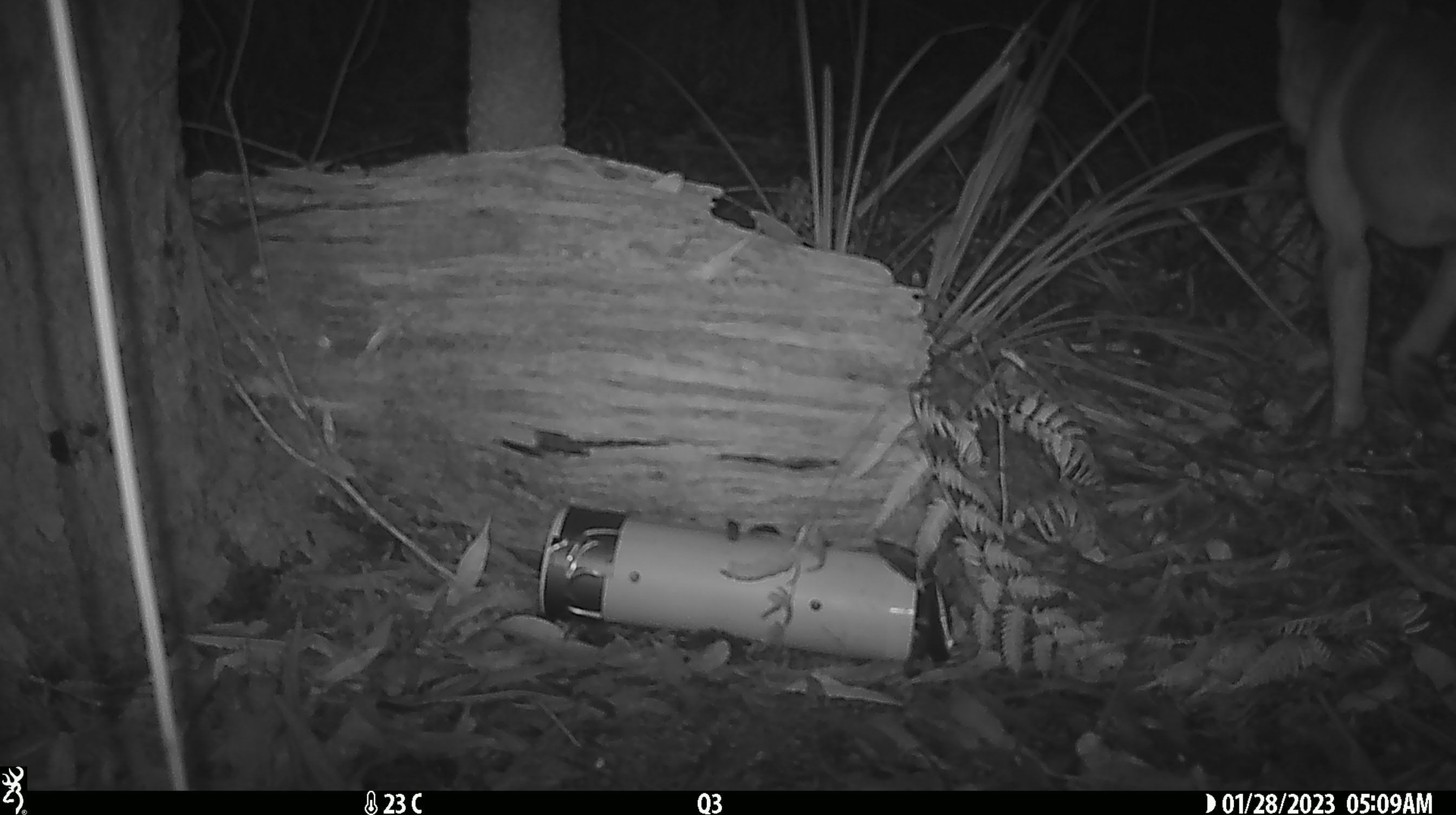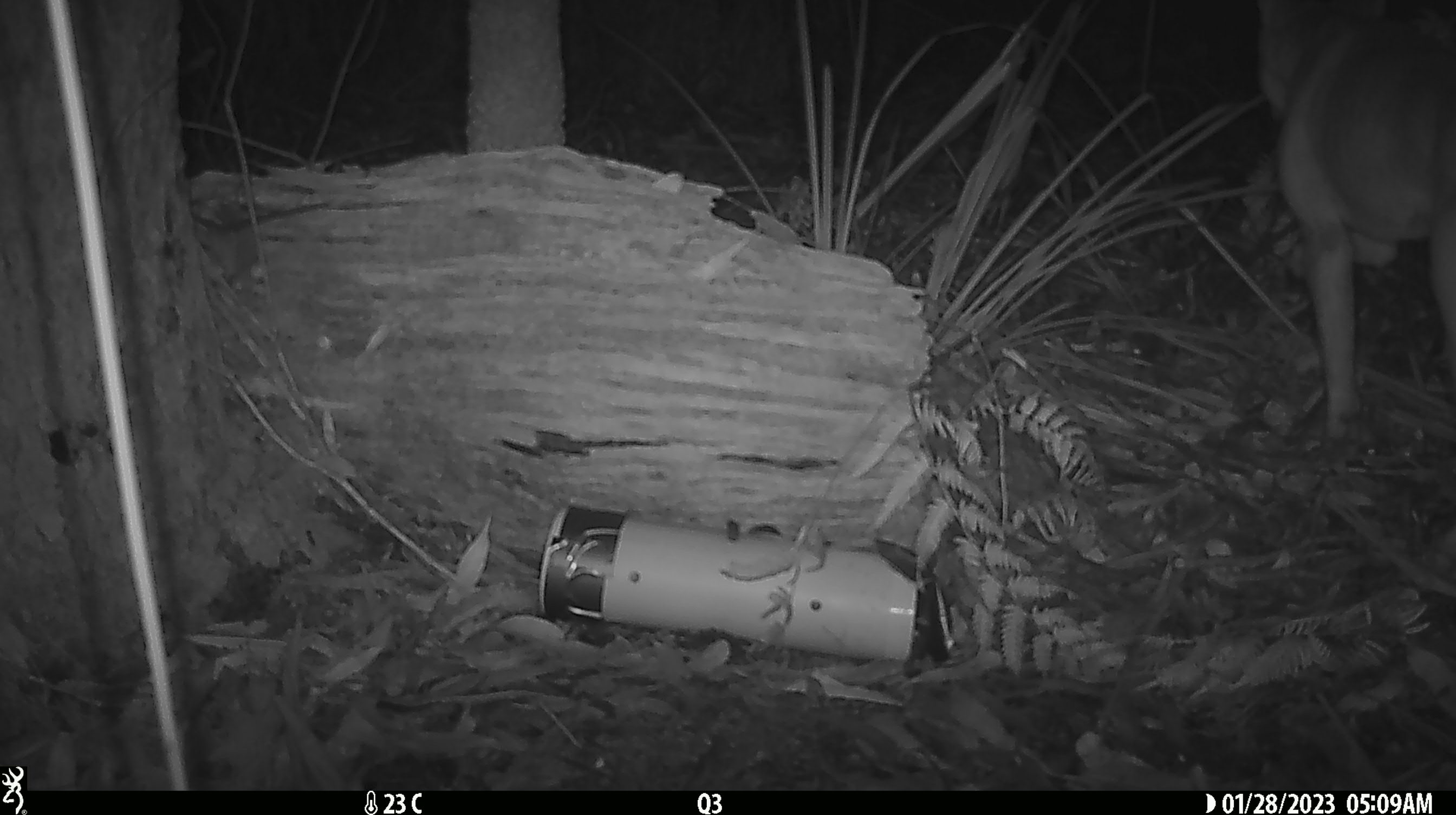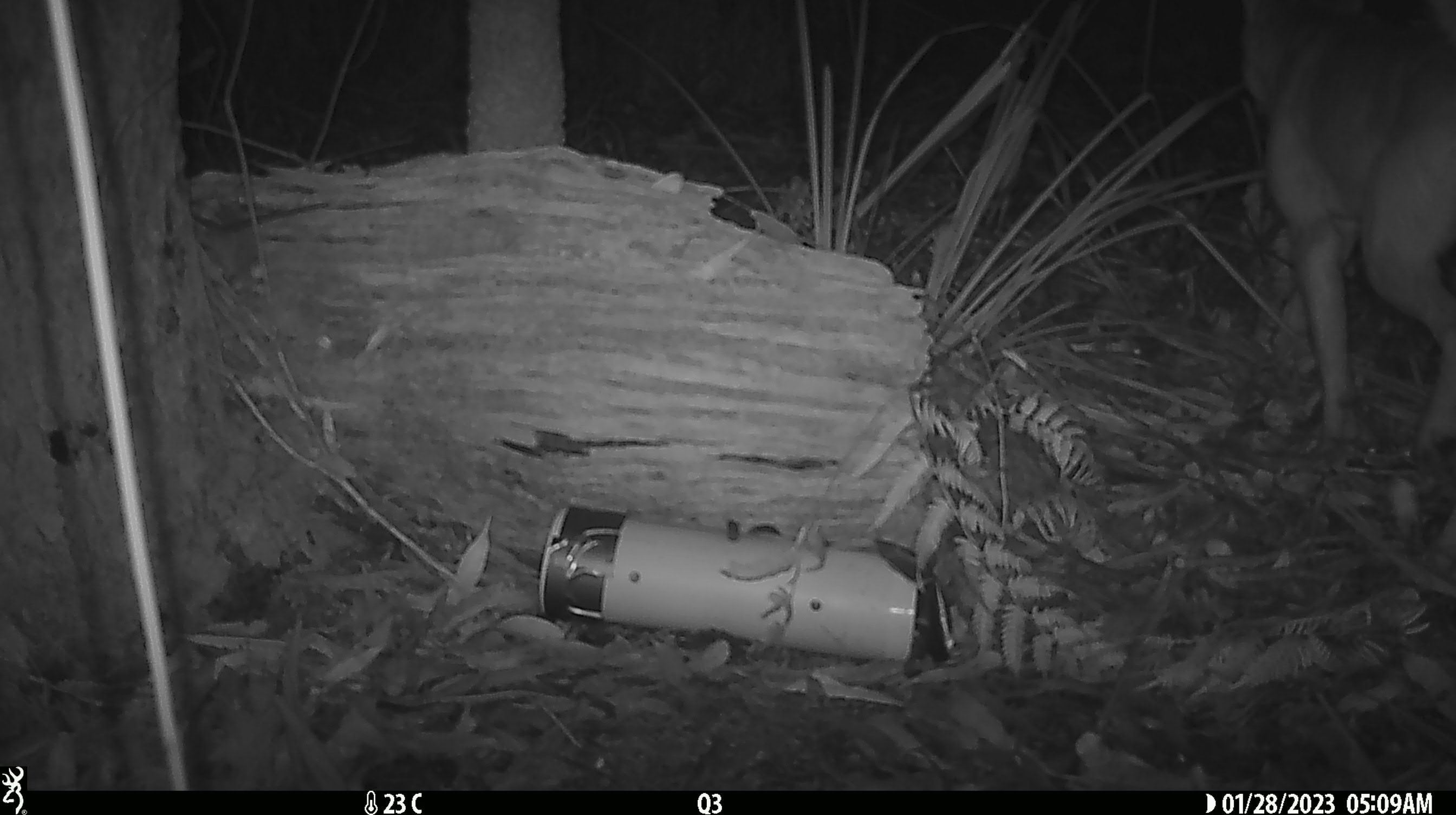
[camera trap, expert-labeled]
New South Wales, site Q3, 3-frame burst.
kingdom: Animalia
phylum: Chordata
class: Mammalia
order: Carnivora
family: Canidae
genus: Canis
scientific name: Canis familiaris dingo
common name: dingo